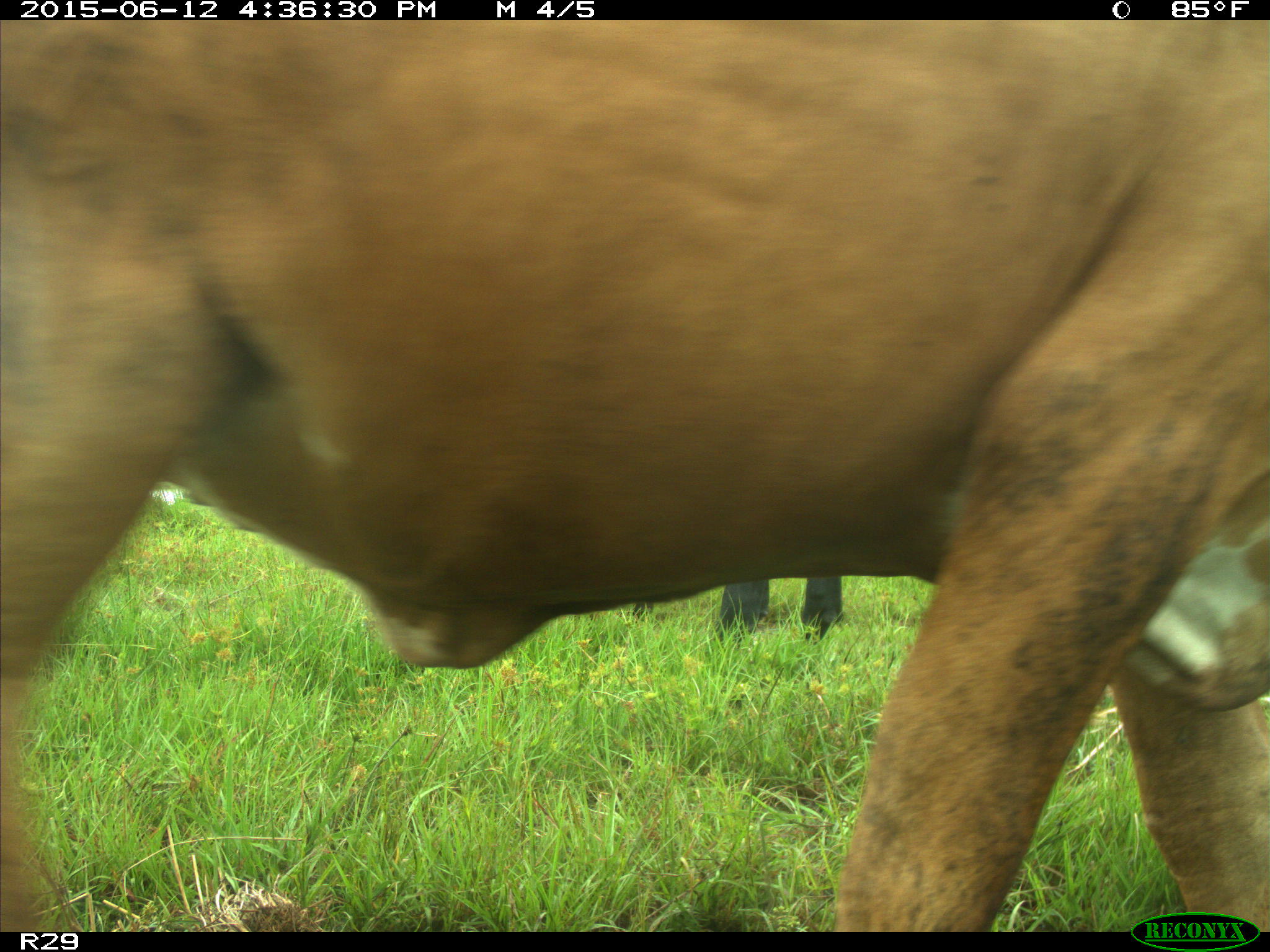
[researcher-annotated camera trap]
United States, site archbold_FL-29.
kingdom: Animalia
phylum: Chordata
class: Mammalia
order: Artiodactyla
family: Bovidae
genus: Bos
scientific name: Bos taurus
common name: domestic cow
Bos taurus (domestic cow).